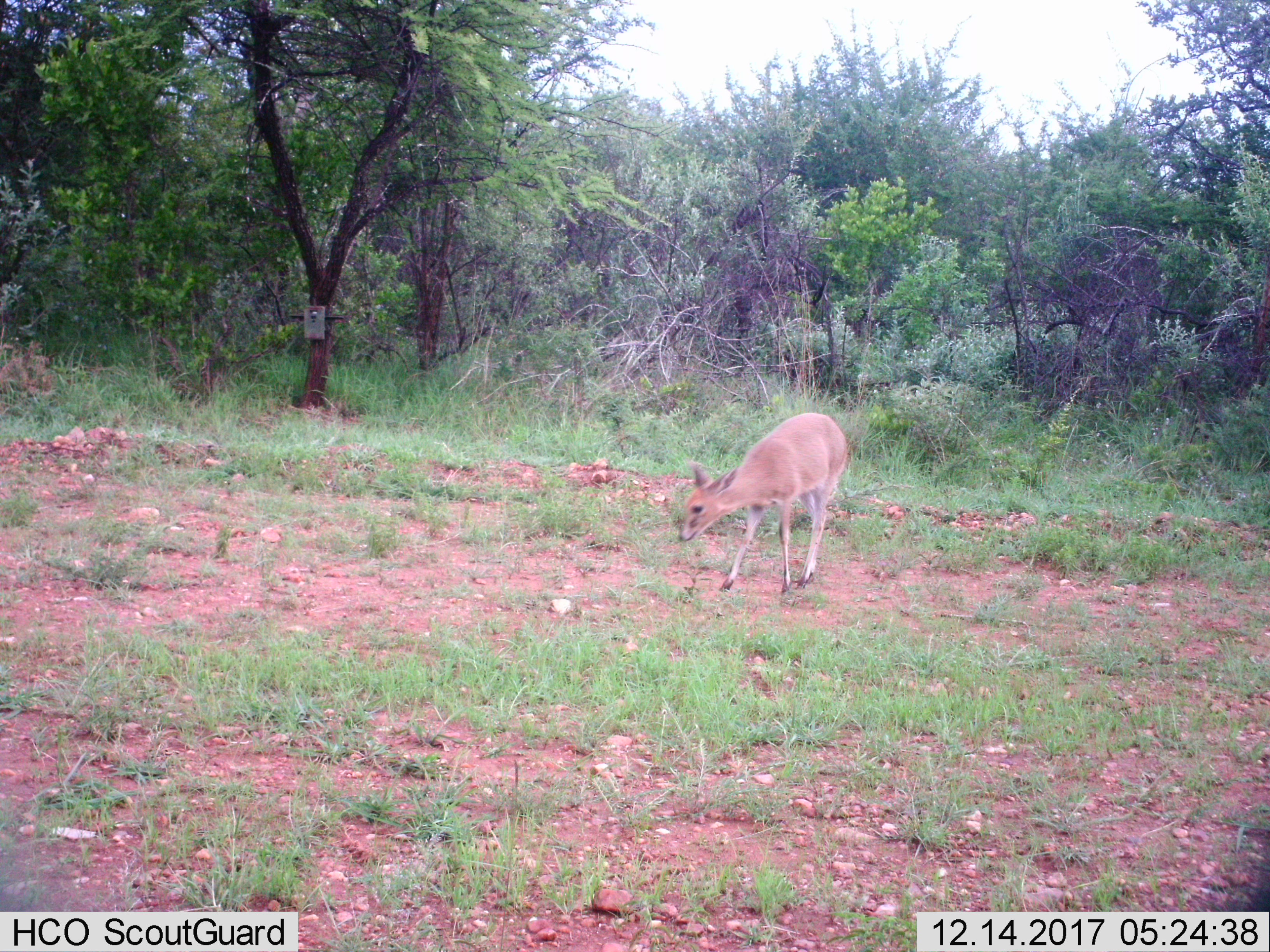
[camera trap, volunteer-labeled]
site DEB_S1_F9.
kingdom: Animalia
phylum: Chordata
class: Mammalia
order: Artiodactyla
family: Bovidae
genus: Sylvicapra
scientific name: Sylvicapra grimmia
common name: common duiker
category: duikercommongrey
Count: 1.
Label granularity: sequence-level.